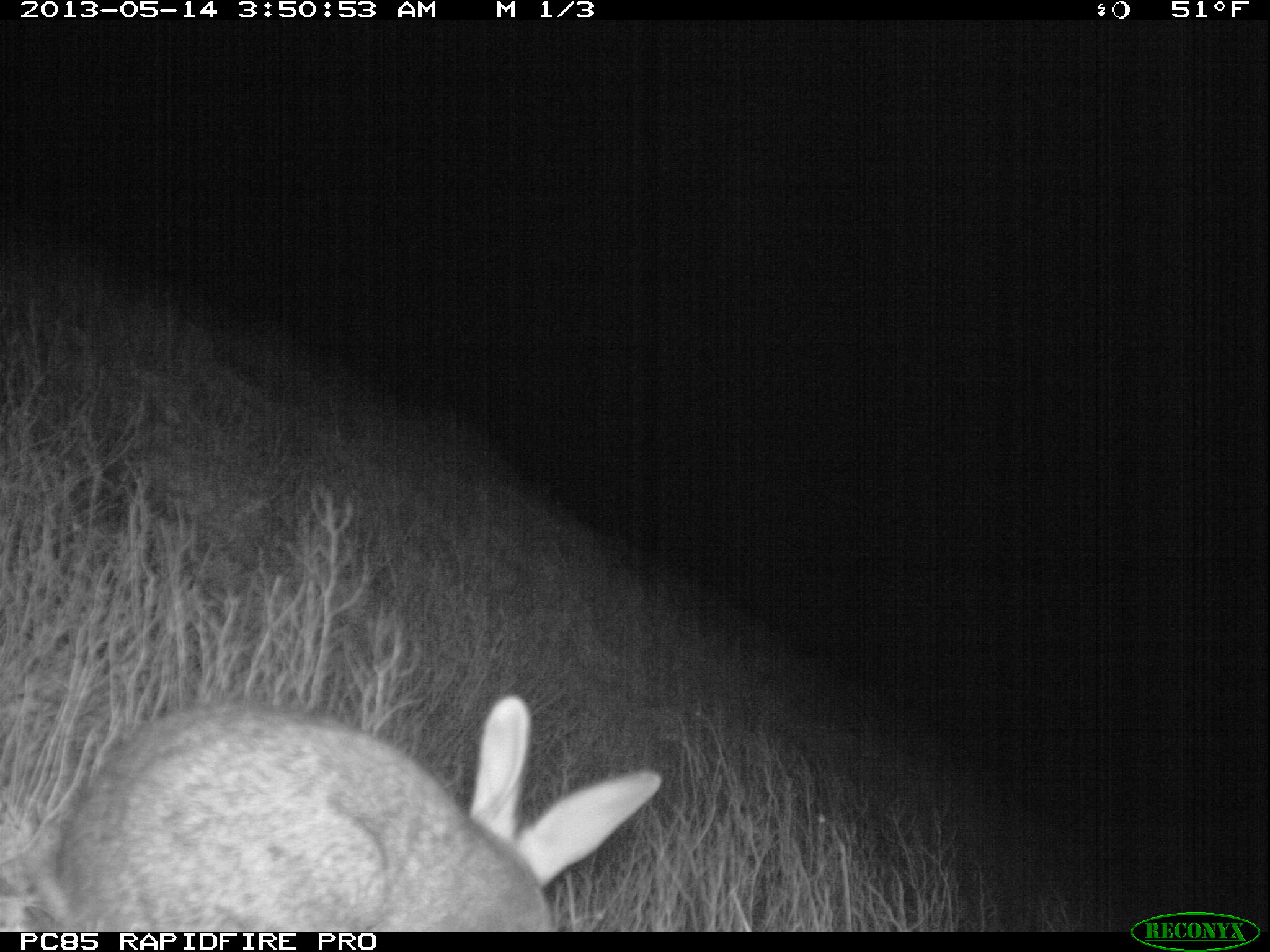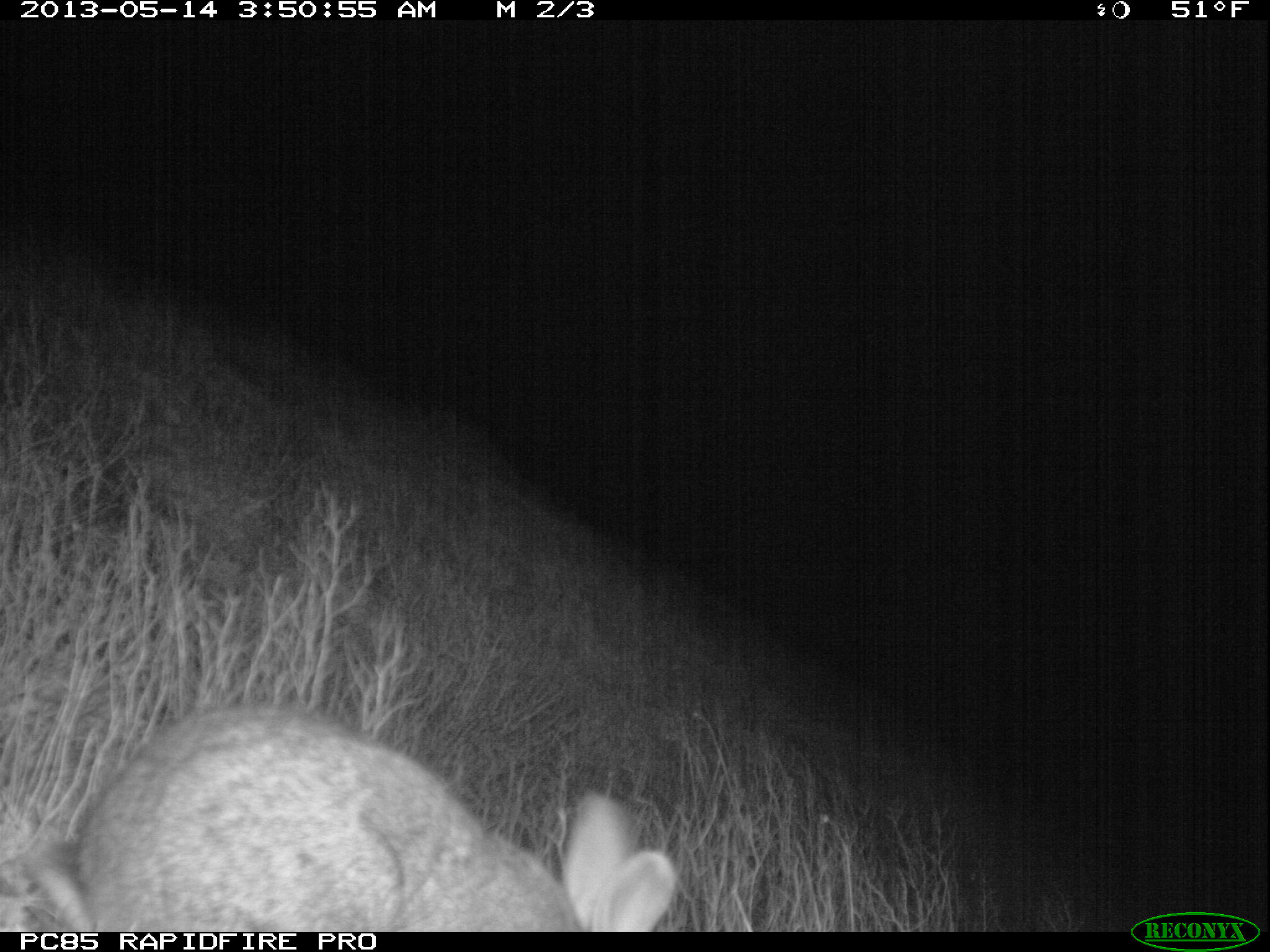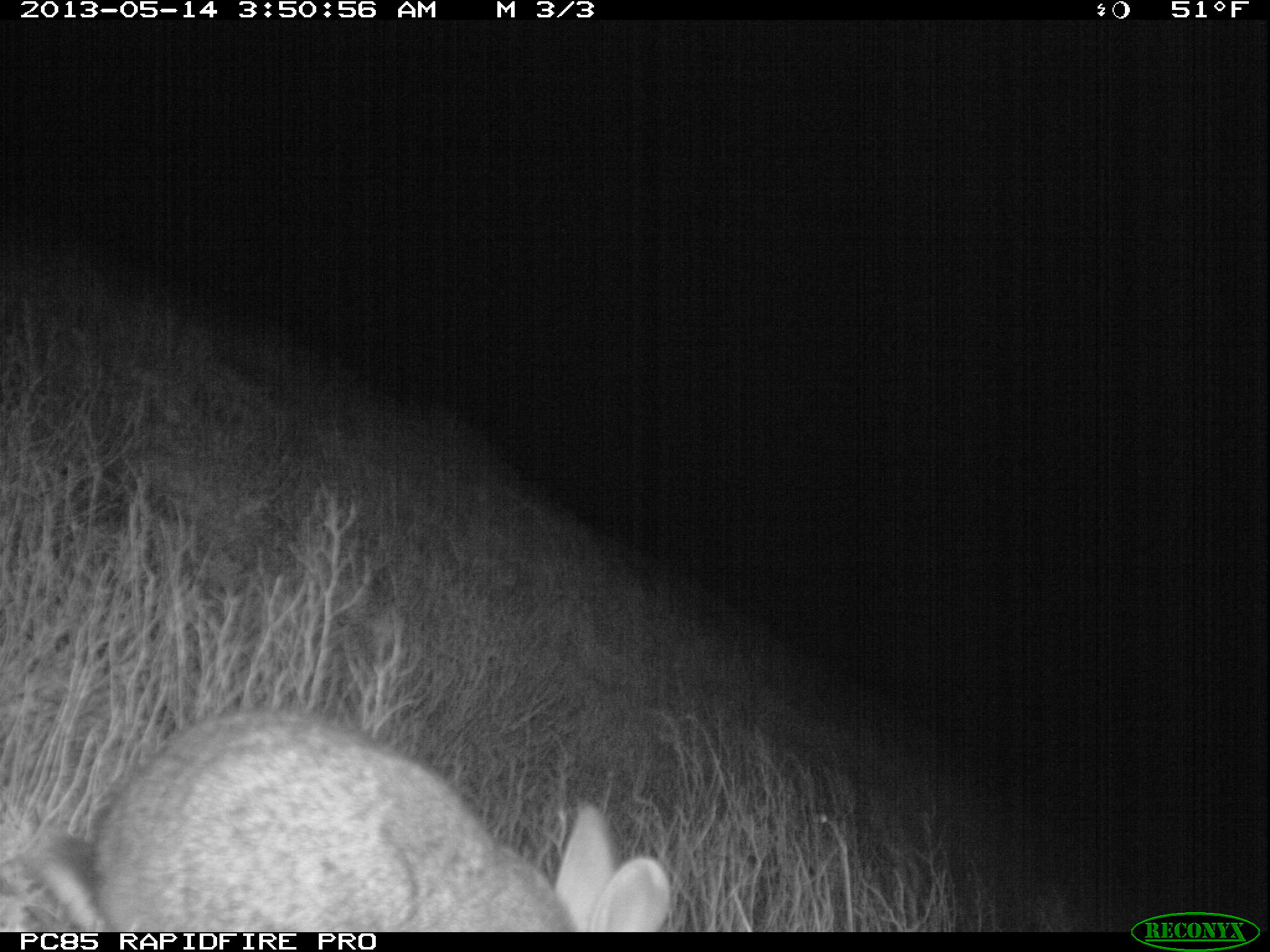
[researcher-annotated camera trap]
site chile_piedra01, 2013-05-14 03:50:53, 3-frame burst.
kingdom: Animalia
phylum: Chordata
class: Mammalia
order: Lagomorpha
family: Leporidae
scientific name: Leporidae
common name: rabbits and hares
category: rabbit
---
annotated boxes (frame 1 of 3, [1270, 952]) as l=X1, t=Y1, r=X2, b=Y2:
rabbit: l=14, t=690, r=660, b=930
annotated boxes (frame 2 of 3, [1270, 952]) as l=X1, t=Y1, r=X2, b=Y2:
rabbit: l=15, t=706, r=677, b=933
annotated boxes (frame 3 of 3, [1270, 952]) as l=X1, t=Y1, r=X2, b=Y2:
rabbit: l=19, t=711, r=671, b=932